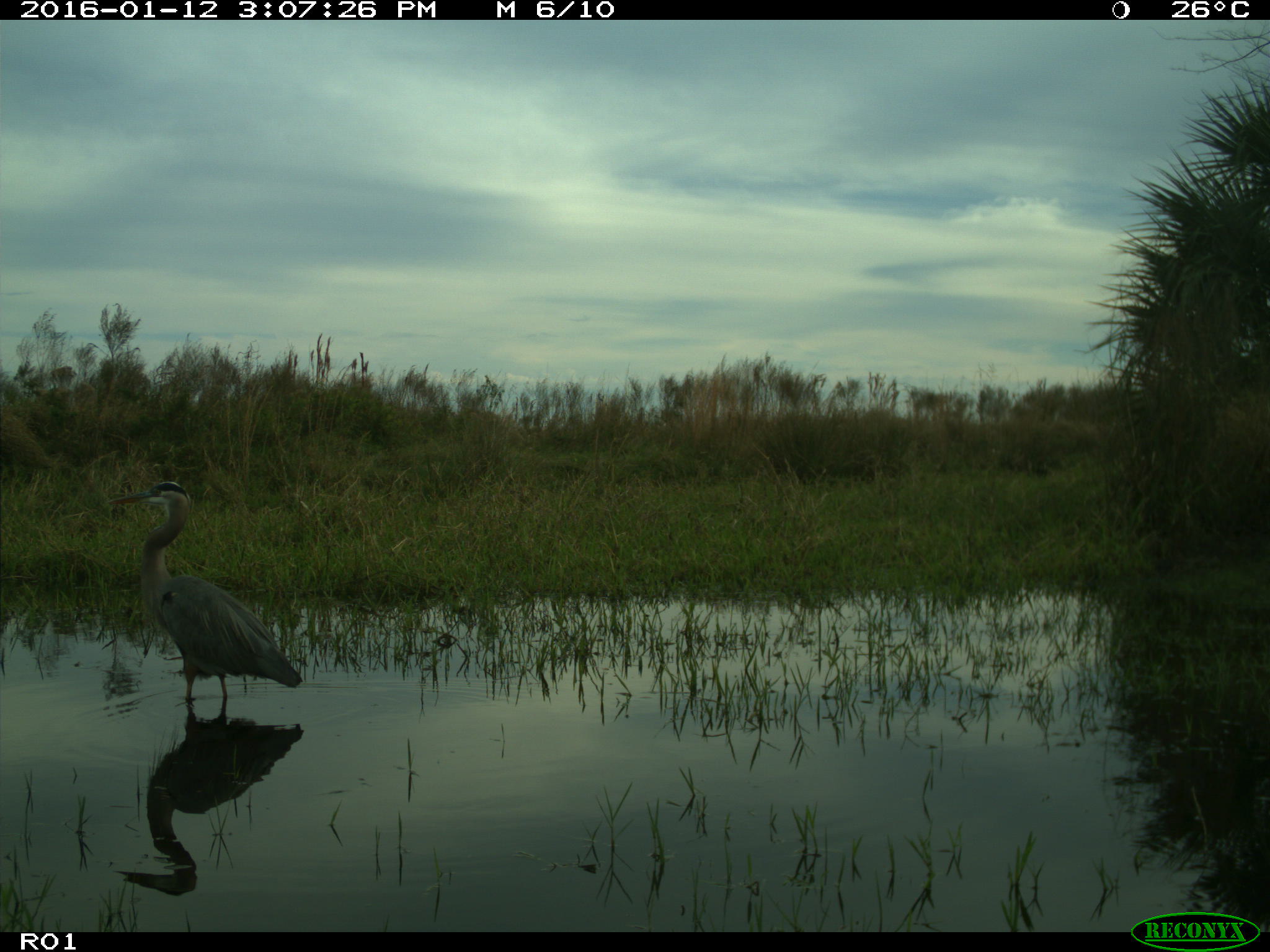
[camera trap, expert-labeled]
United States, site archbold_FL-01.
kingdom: Animalia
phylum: Chordata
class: Aves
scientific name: Aves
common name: birds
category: unidentified bird